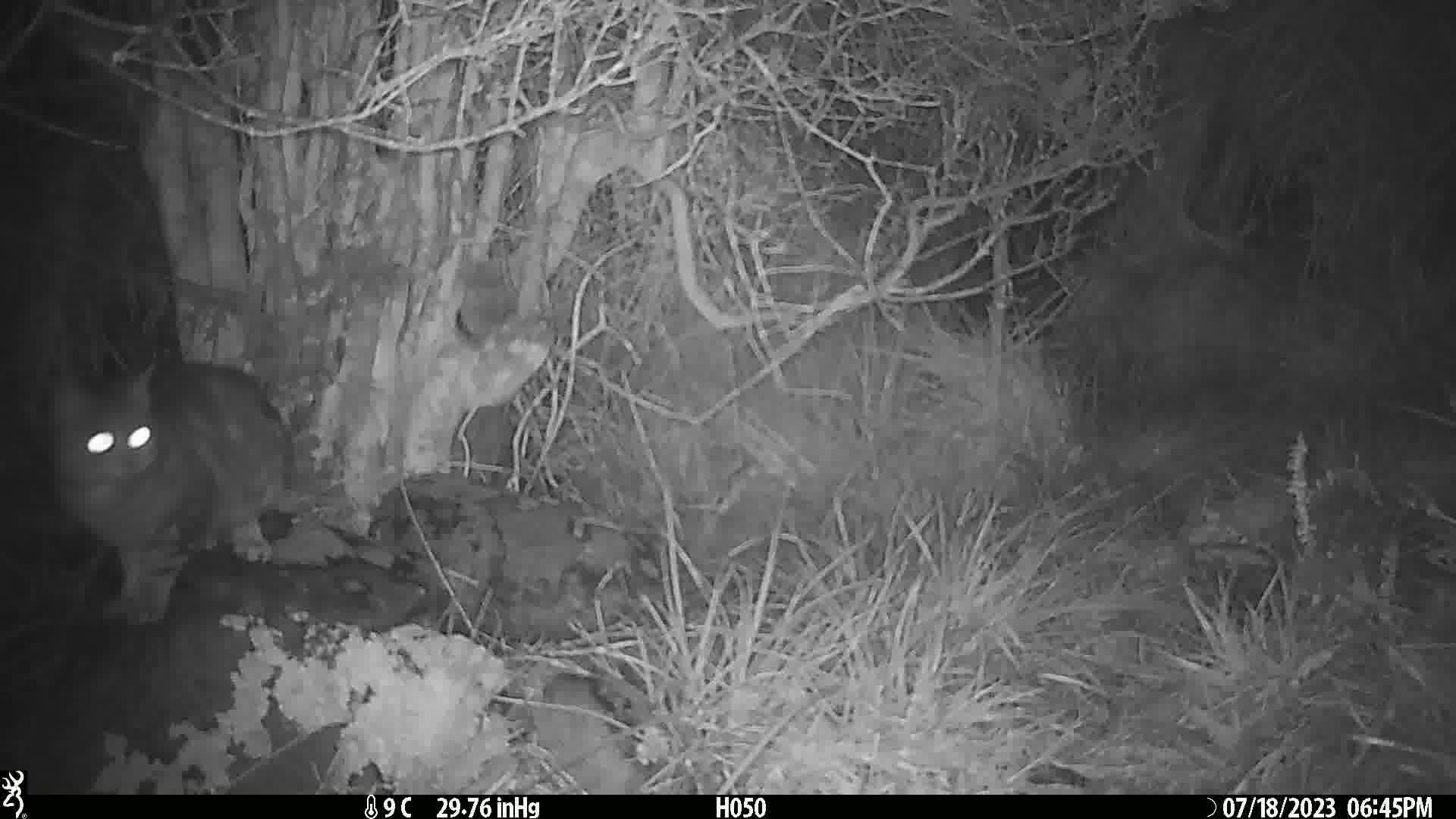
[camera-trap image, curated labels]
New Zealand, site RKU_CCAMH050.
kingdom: Animalia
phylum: Chordata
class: Mammalia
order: Carnivora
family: Felidae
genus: Felis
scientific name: Felis catus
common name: domestic cat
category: cat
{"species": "cat (domestic cat) (Felis catus)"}